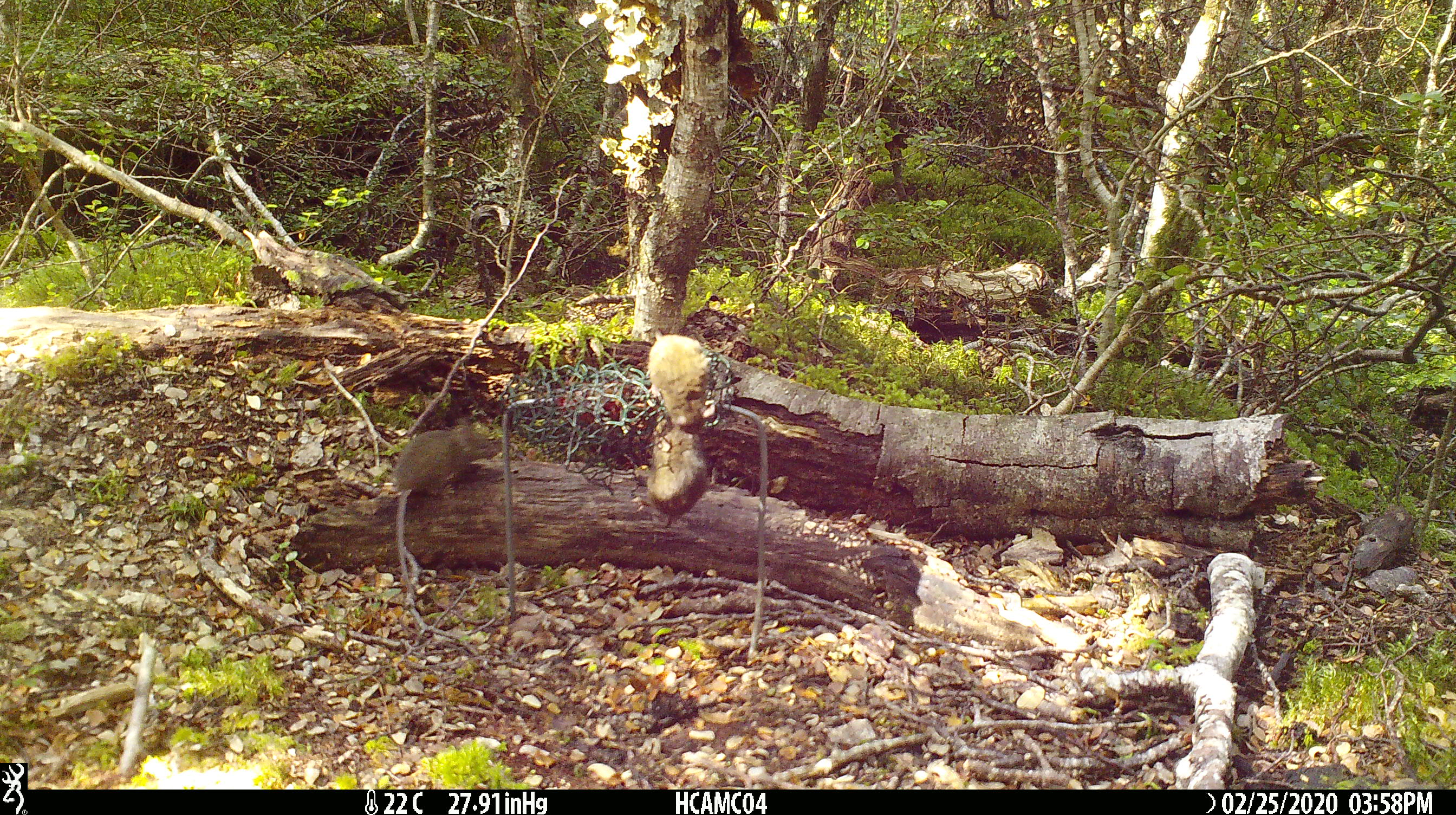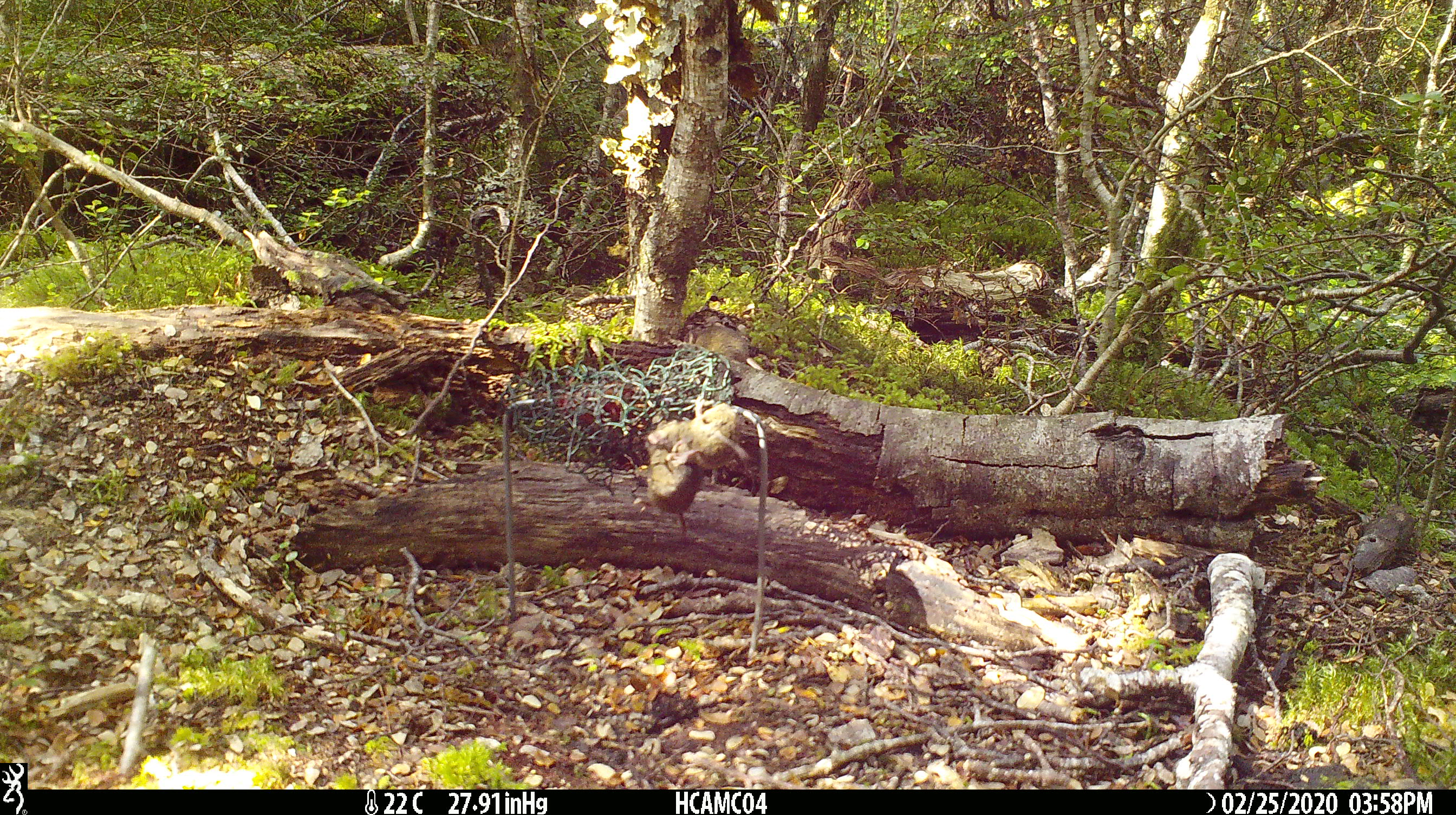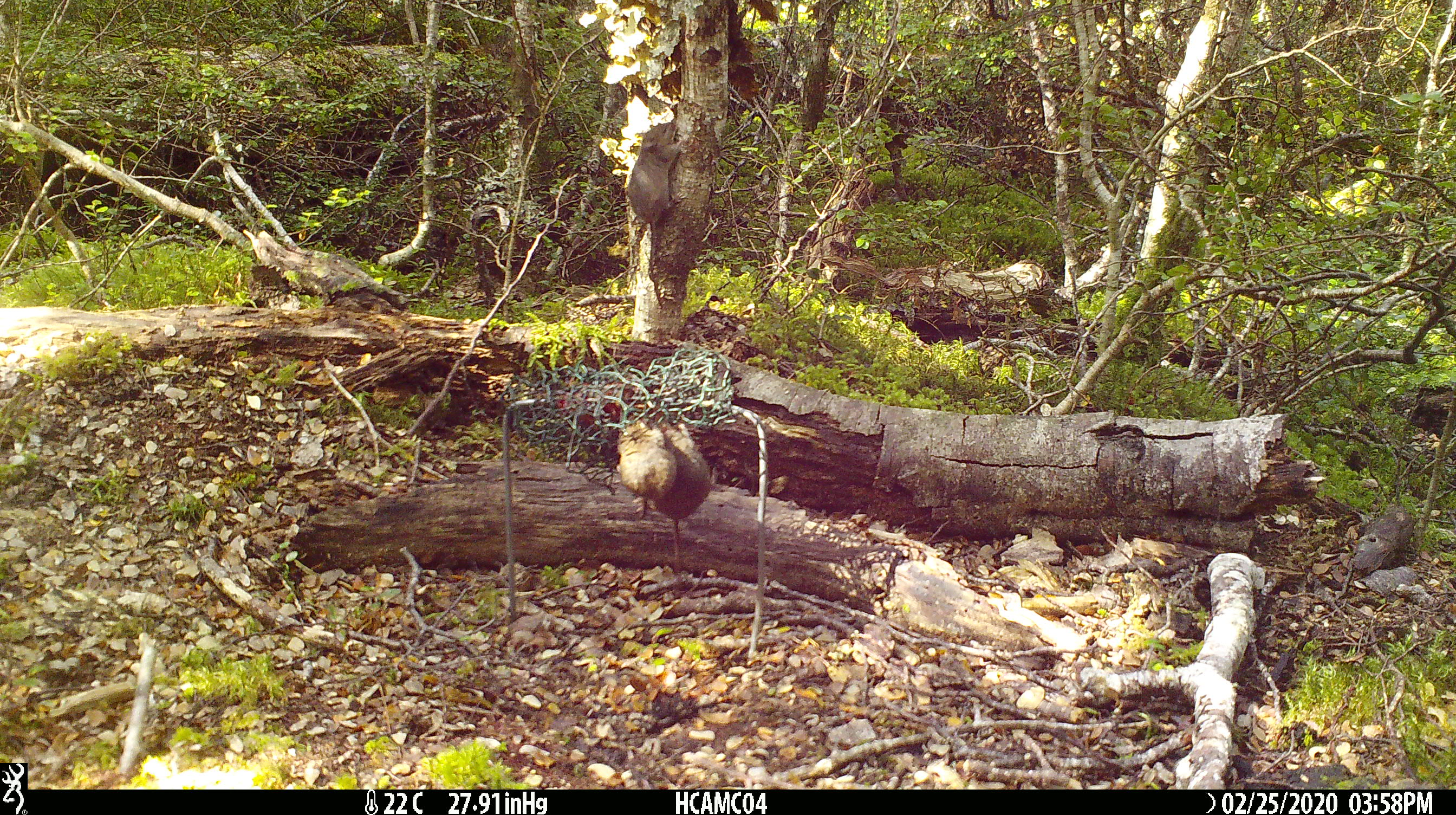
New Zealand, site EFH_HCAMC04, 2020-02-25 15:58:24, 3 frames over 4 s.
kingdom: Animalia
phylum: Chordata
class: Mammalia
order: Rodentia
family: Muridae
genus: Mus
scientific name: Mus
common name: mouse